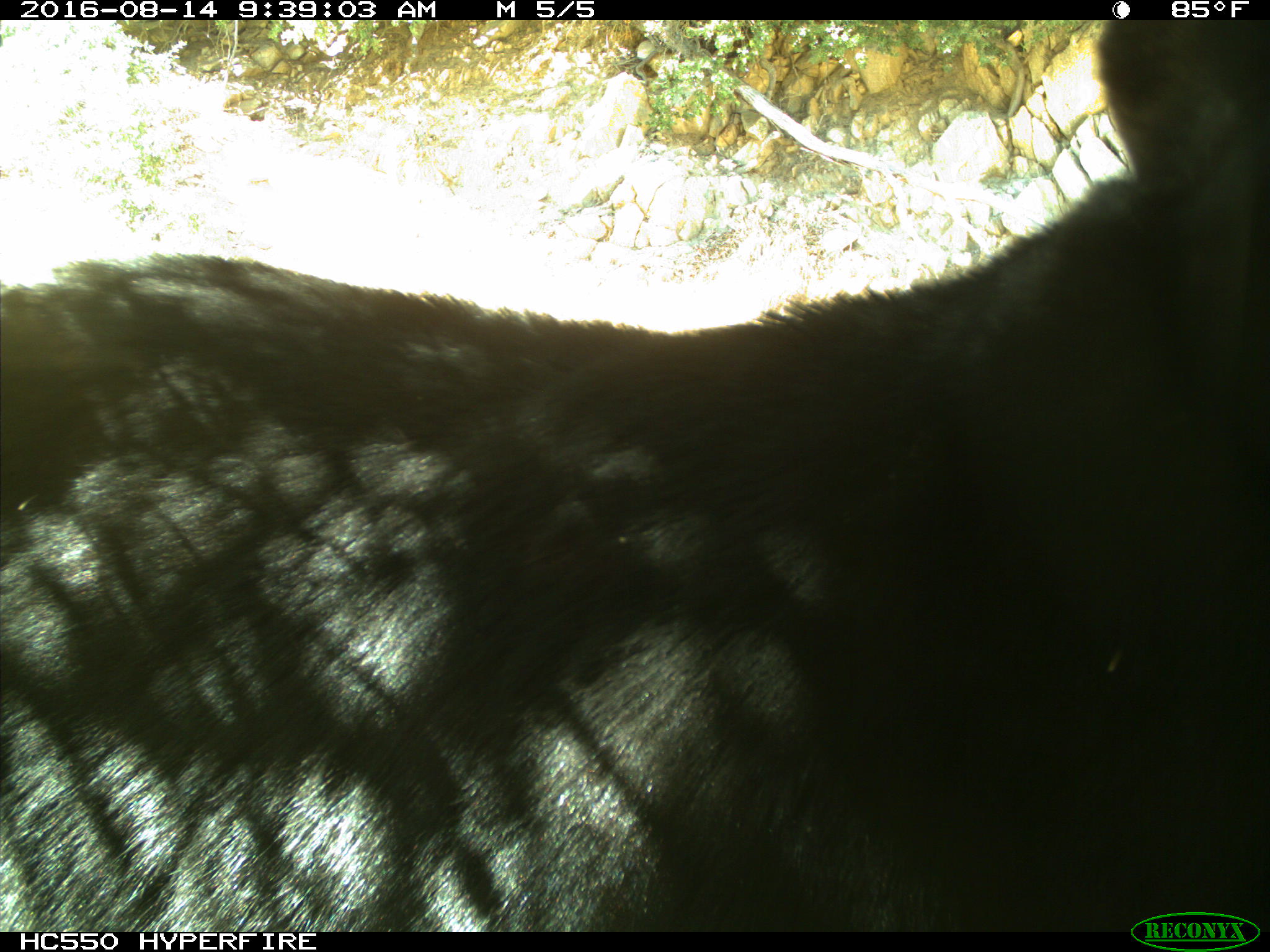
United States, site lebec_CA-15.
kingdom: Animalia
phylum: Chordata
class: Mammalia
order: Carnivora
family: Ursidae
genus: Ursus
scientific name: Ursus americanus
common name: american black bear